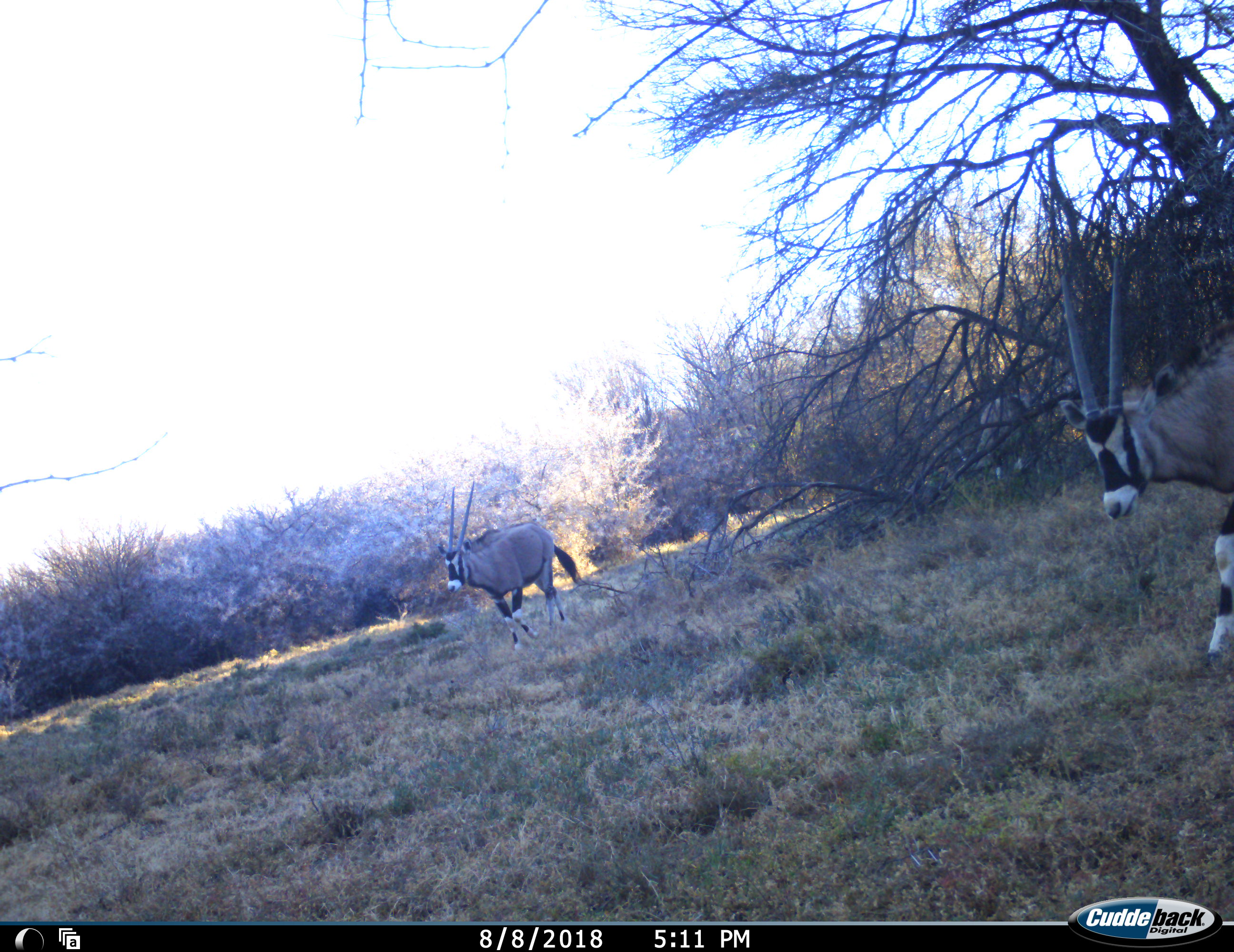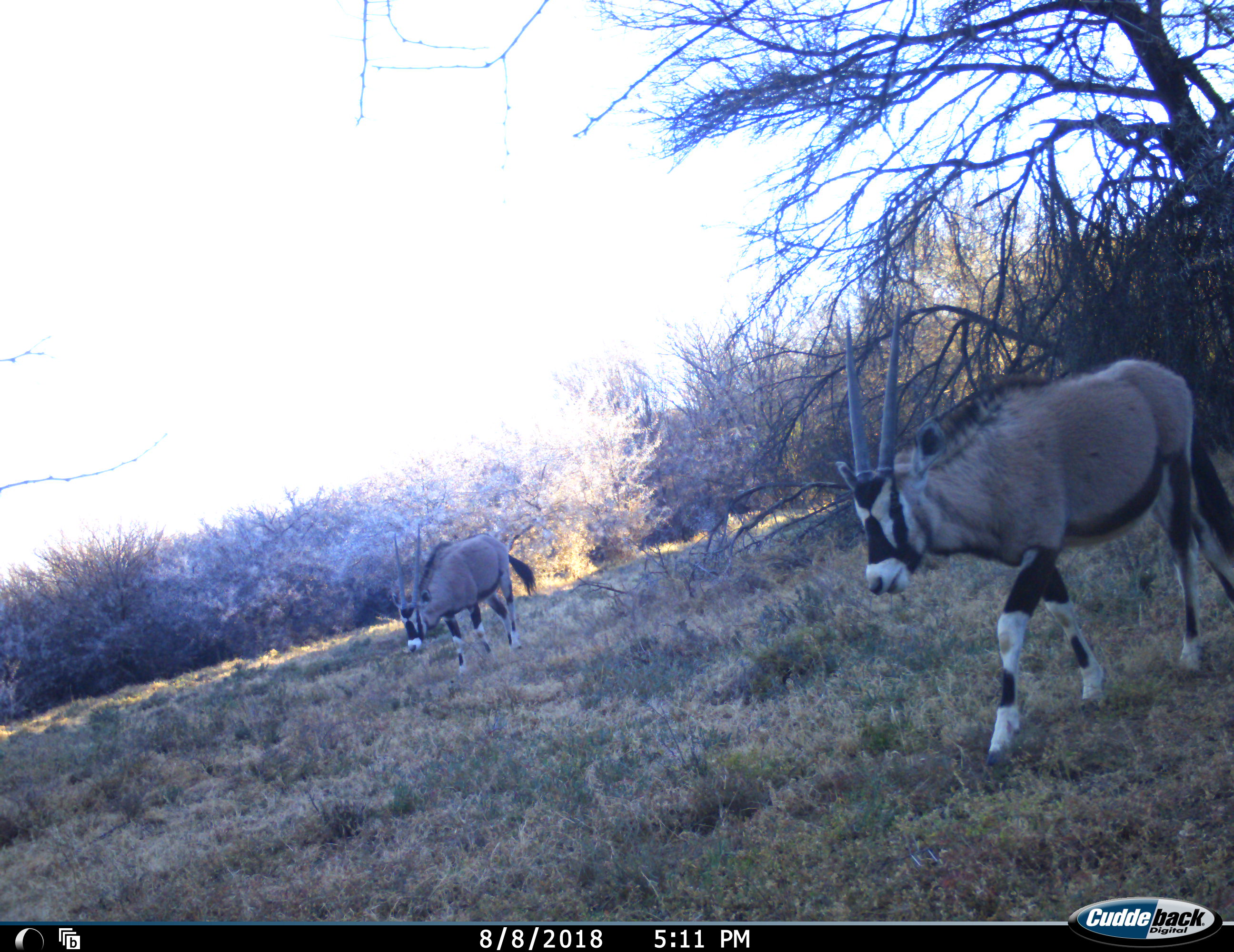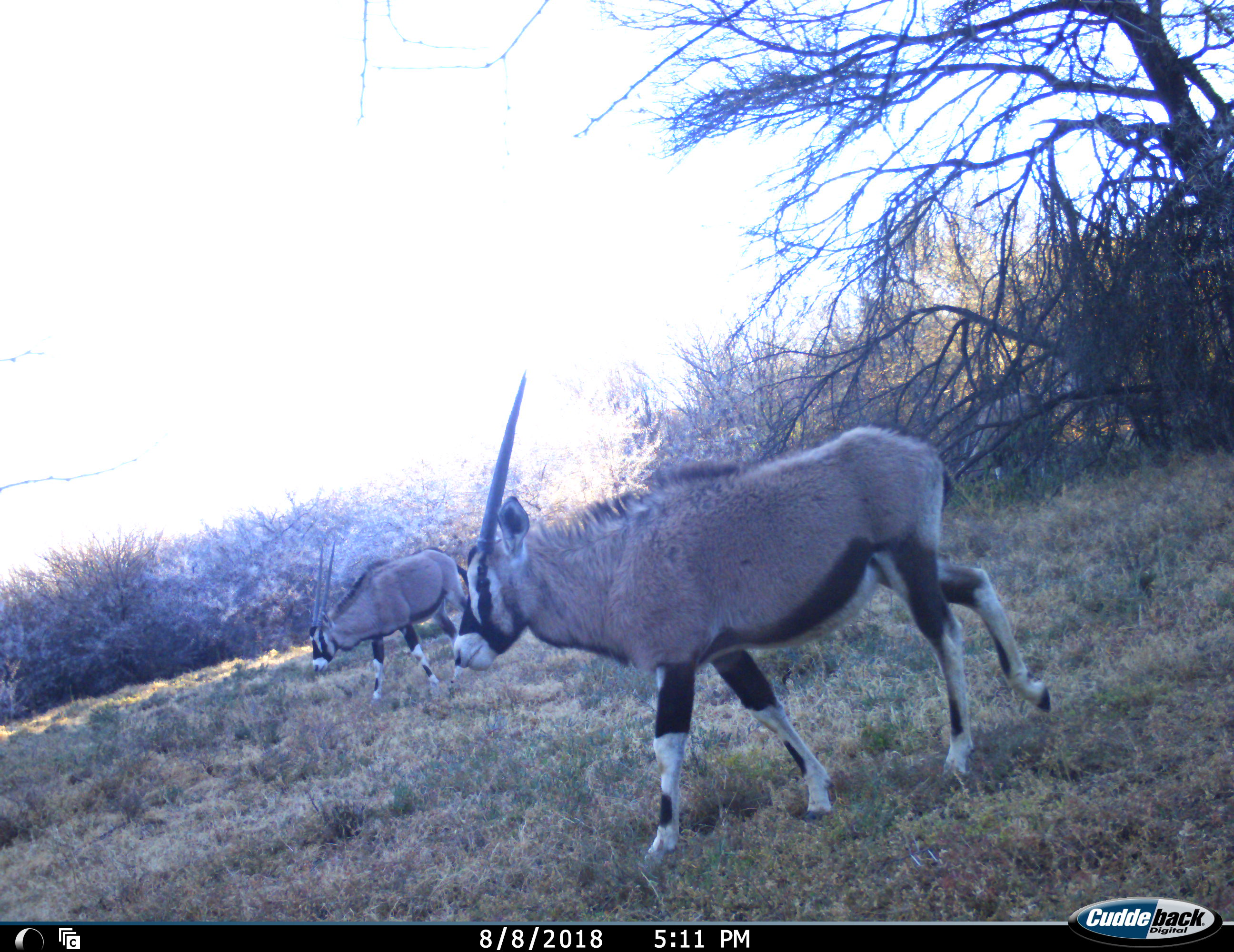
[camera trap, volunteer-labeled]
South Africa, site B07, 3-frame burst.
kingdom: Animalia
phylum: Chordata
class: Mammalia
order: Artiodactyla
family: Bovidae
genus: Oryx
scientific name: Oryx gazella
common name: gemsbok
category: gemsbokoryx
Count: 2.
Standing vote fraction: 30%.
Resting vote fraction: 0%.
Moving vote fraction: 100%.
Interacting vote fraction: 0%.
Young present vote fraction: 0%.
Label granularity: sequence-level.